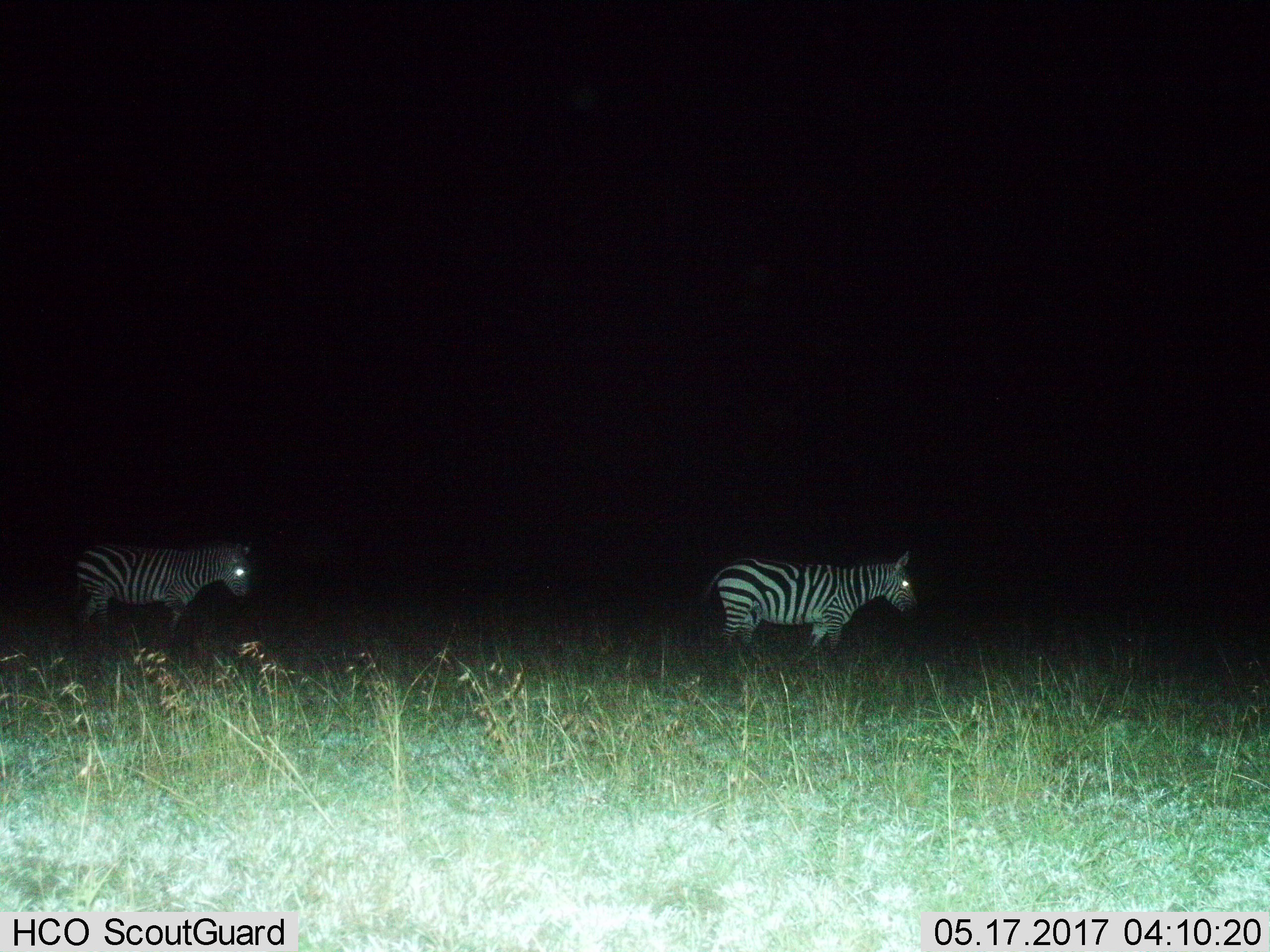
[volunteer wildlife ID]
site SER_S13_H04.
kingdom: Animalia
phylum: Chordata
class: Mammalia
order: Perissodactyla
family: Equidae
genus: Equus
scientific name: Equus quagga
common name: plains zebra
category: zebraplains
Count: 2.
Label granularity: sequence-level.